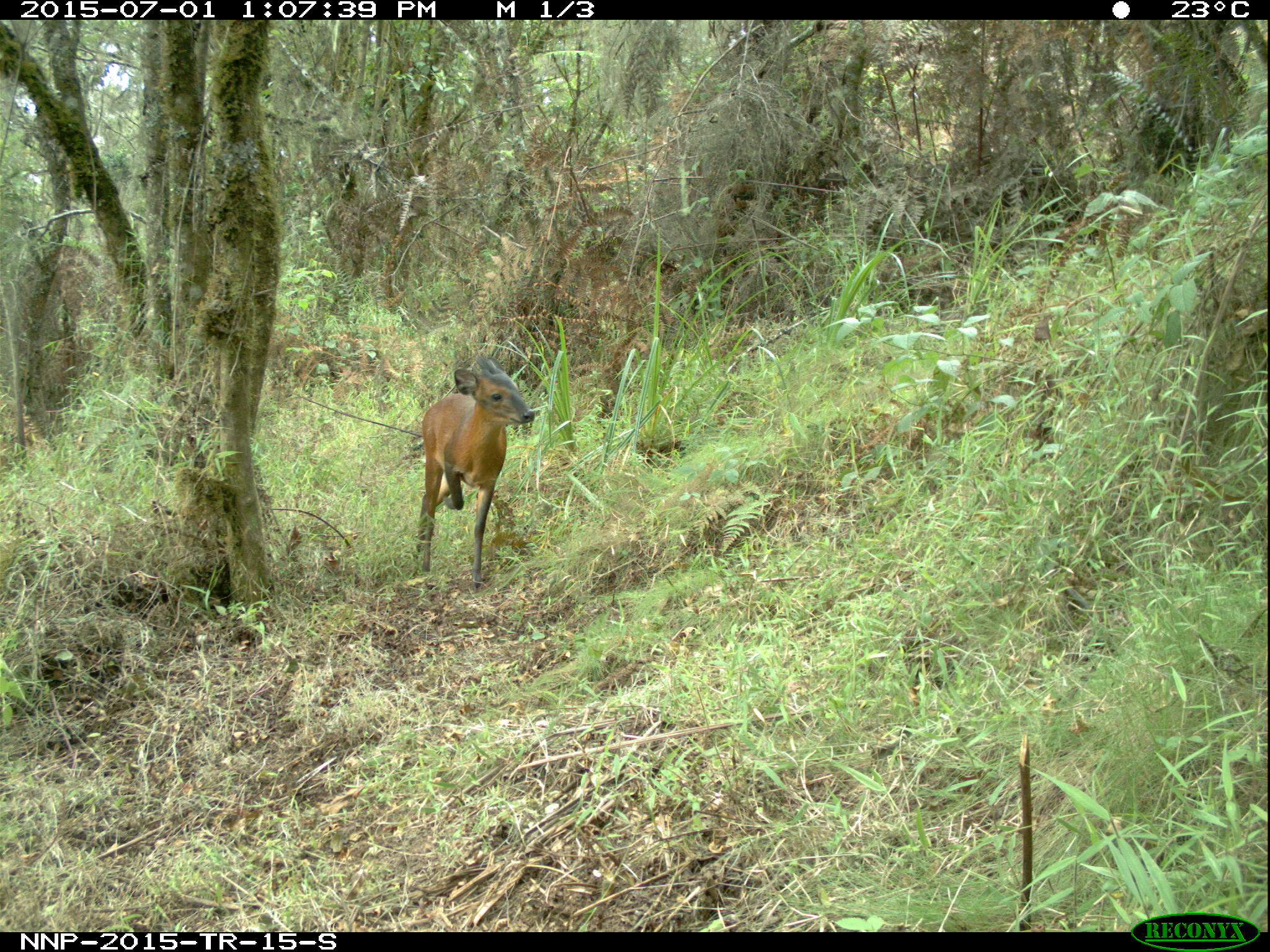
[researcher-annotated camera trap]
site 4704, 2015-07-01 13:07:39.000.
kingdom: Animalia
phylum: Chordata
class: Mammalia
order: Artiodactyla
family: Bovidae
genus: Cephalophus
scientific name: Cephalophus nigrifrons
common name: black-fronted duiker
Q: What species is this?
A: Cephalophus nigrifrons (black-fronted duiker).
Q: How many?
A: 1.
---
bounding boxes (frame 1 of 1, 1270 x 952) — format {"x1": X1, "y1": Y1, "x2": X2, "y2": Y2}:
cephalophus nigrifrons: {"x1": 411, "y1": 351, "x2": 537, "y2": 592}